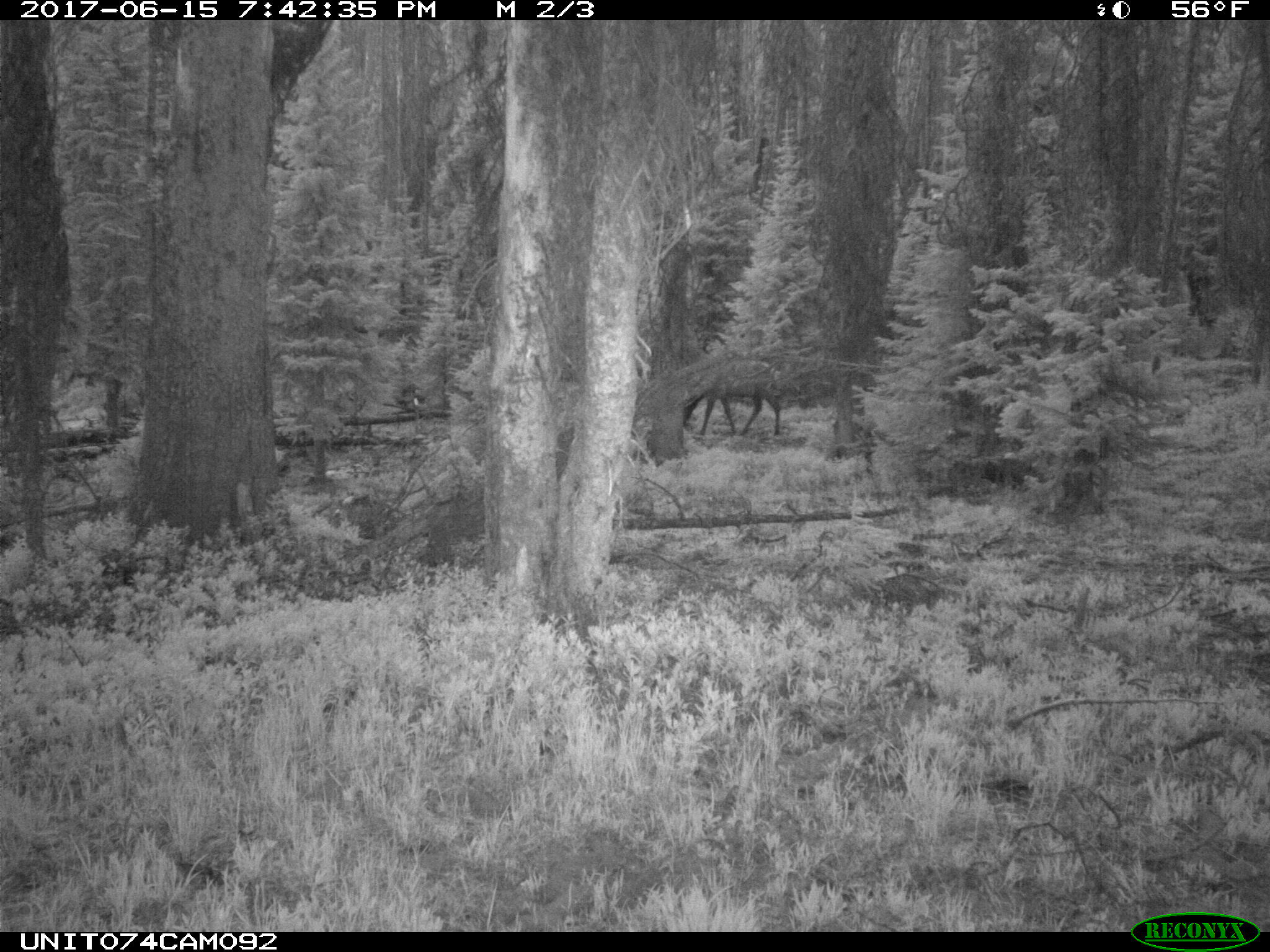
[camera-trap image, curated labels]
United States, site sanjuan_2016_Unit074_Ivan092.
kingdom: Animalia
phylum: Chordata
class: Mammalia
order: Artiodactyla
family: Cervidae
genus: Cervus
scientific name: Cervus elaphus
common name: red deer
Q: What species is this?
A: Cervus elaphus (red deer).